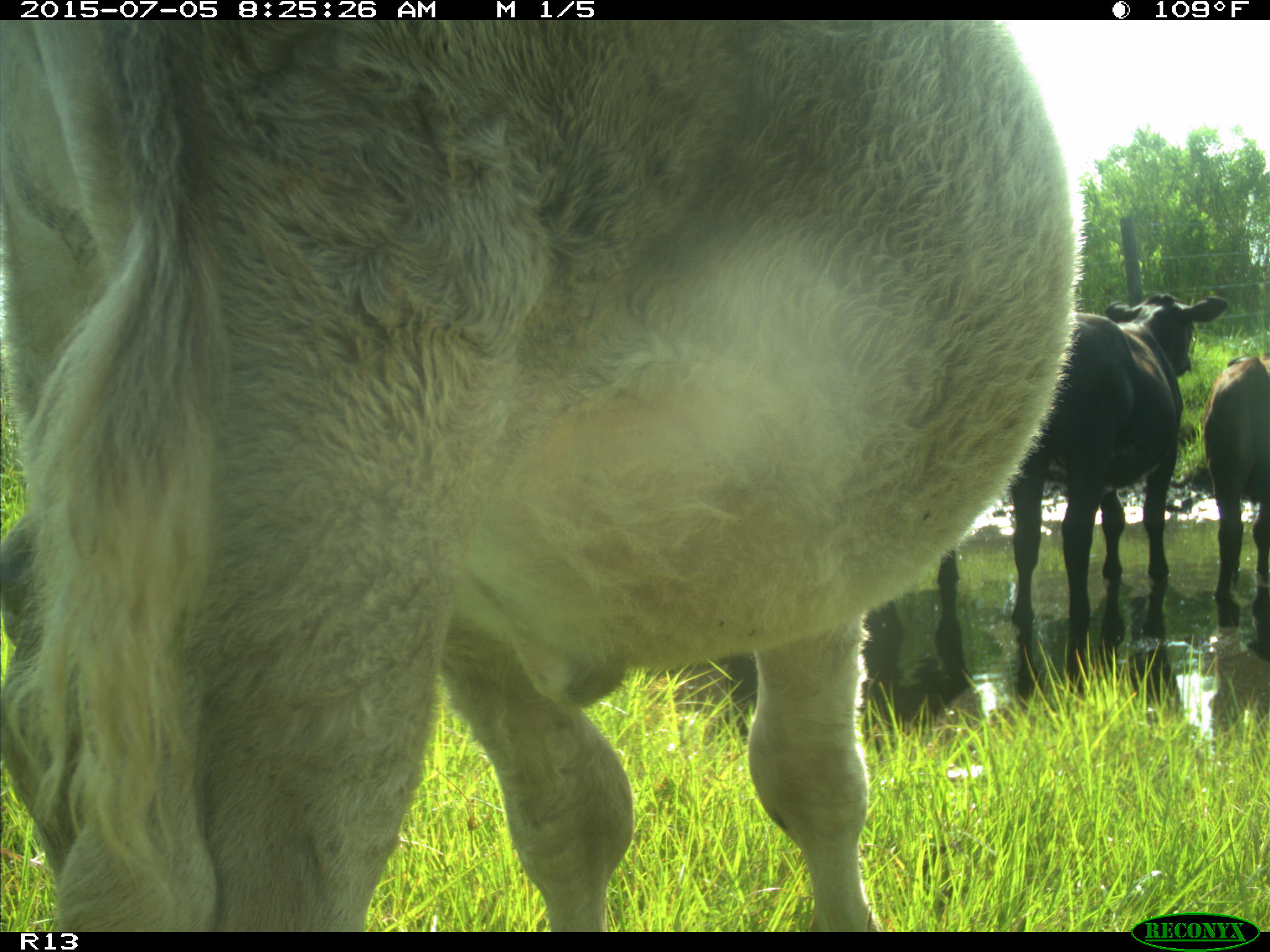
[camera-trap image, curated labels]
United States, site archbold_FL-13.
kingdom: Animalia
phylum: Chordata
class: Mammalia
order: Artiodactyla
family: Bovidae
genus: Bos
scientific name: Bos taurus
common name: domestic cow